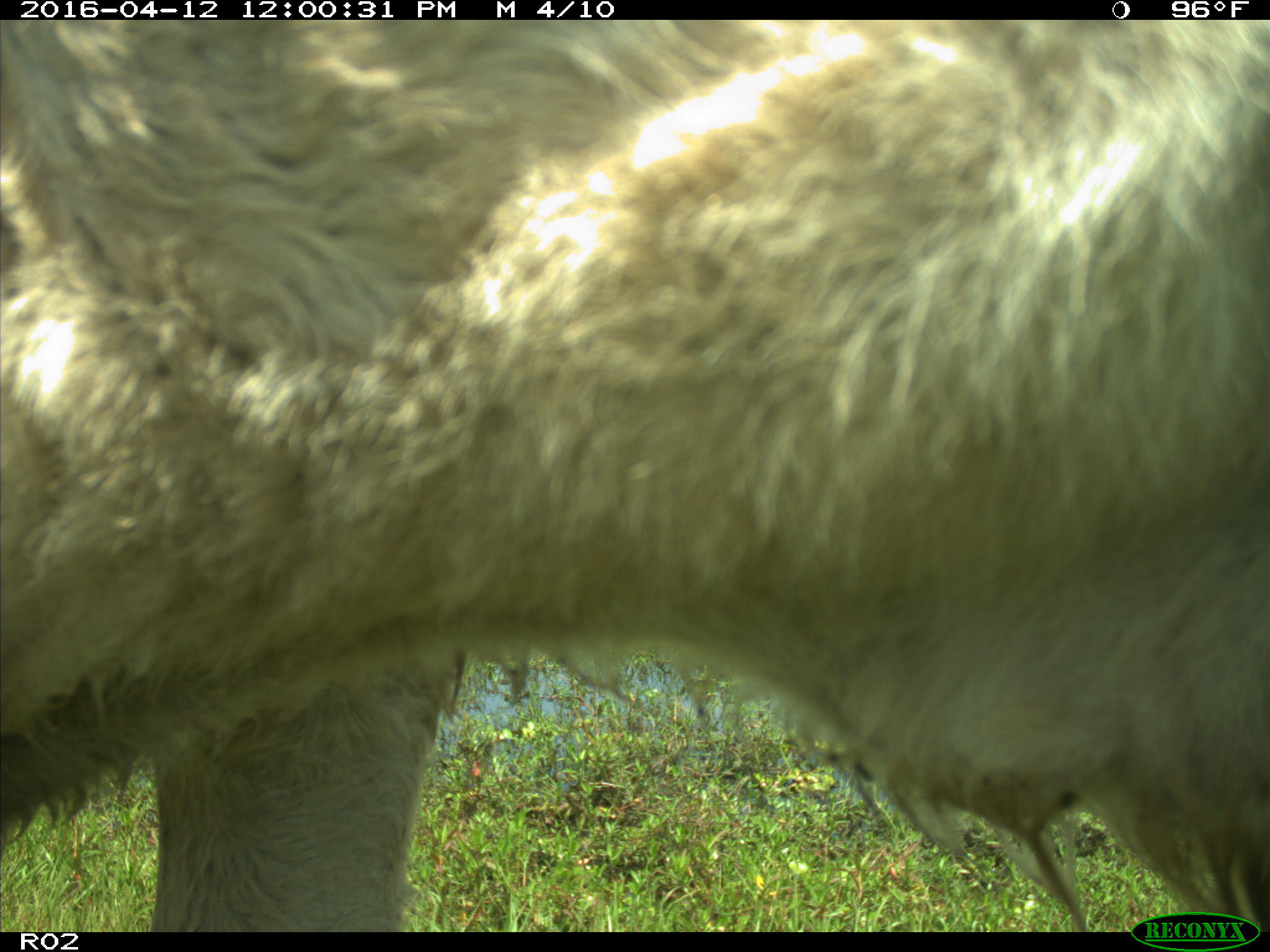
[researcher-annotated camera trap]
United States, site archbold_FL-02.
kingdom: Animalia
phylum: Chordata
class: Mammalia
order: Artiodactyla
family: Bovidae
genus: Bos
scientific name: Bos taurus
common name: domestic cow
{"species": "Bos taurus (domestic cow)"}